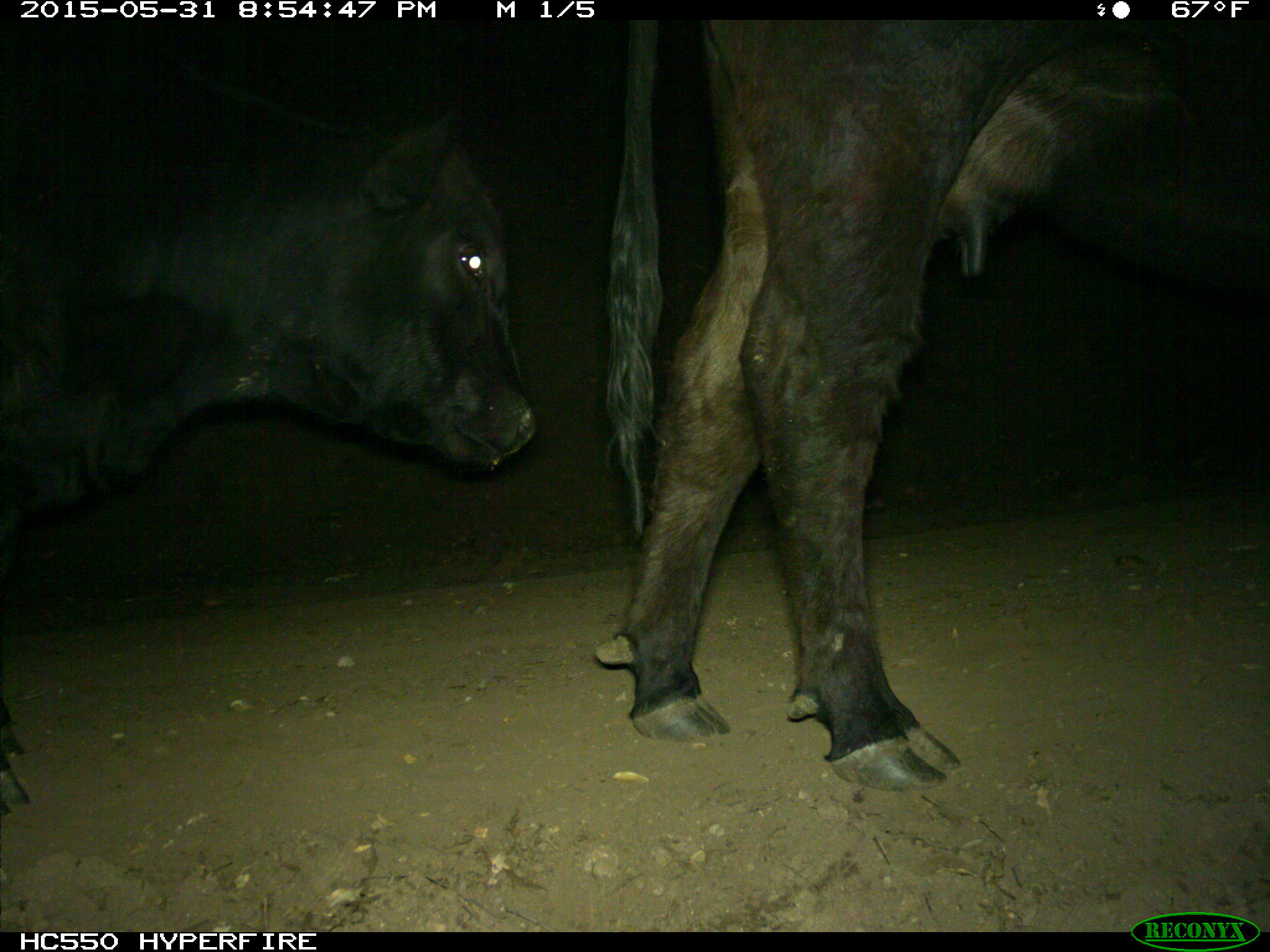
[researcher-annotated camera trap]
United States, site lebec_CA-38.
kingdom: Animalia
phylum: Chordata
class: Mammalia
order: Artiodactyla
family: Bovidae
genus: Bos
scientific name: Bos taurus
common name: domestic cow